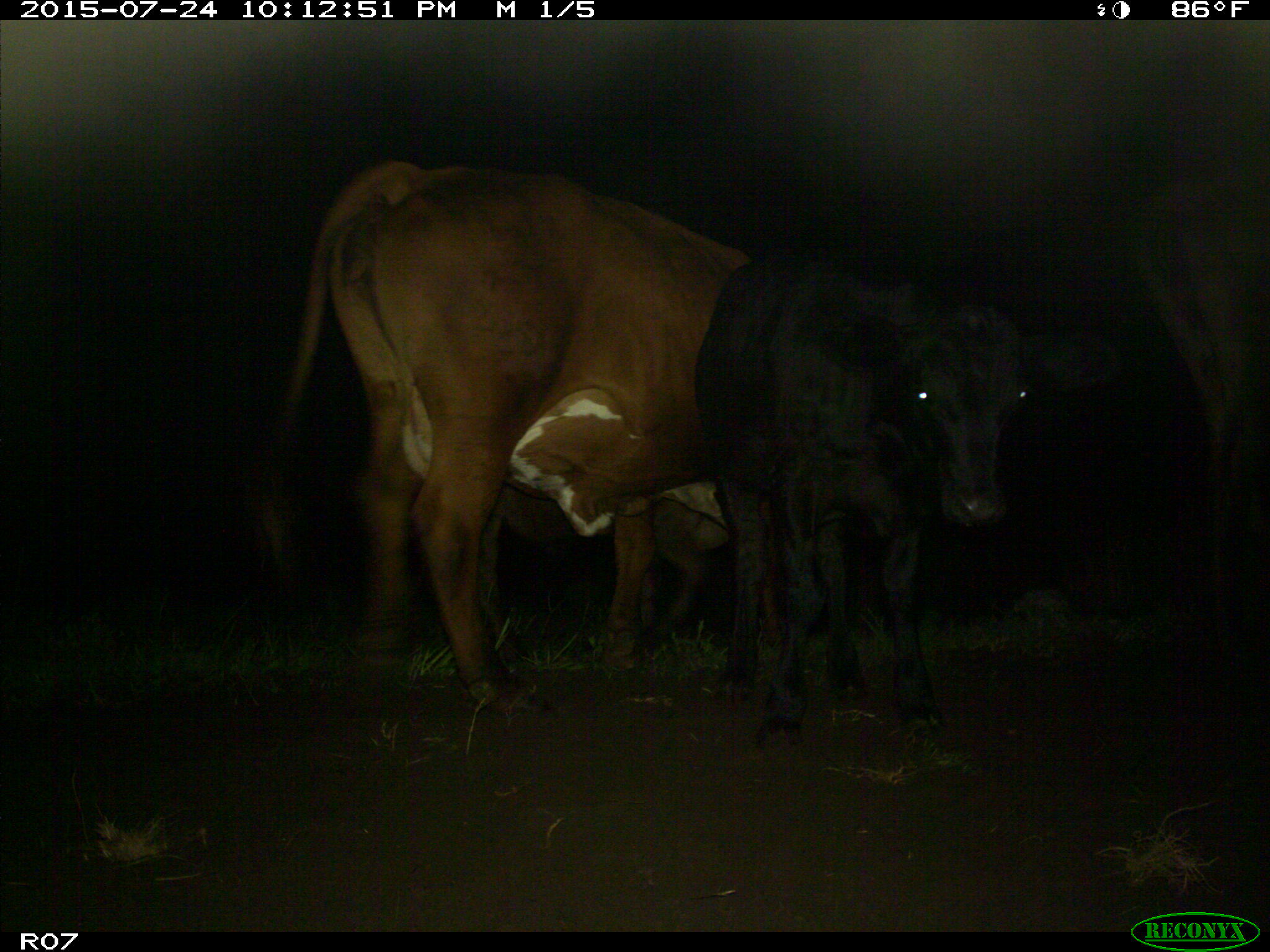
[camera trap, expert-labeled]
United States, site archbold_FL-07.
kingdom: Animalia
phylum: Chordata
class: Mammalia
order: Artiodactyla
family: Bovidae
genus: Bos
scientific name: Bos taurus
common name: domestic cow